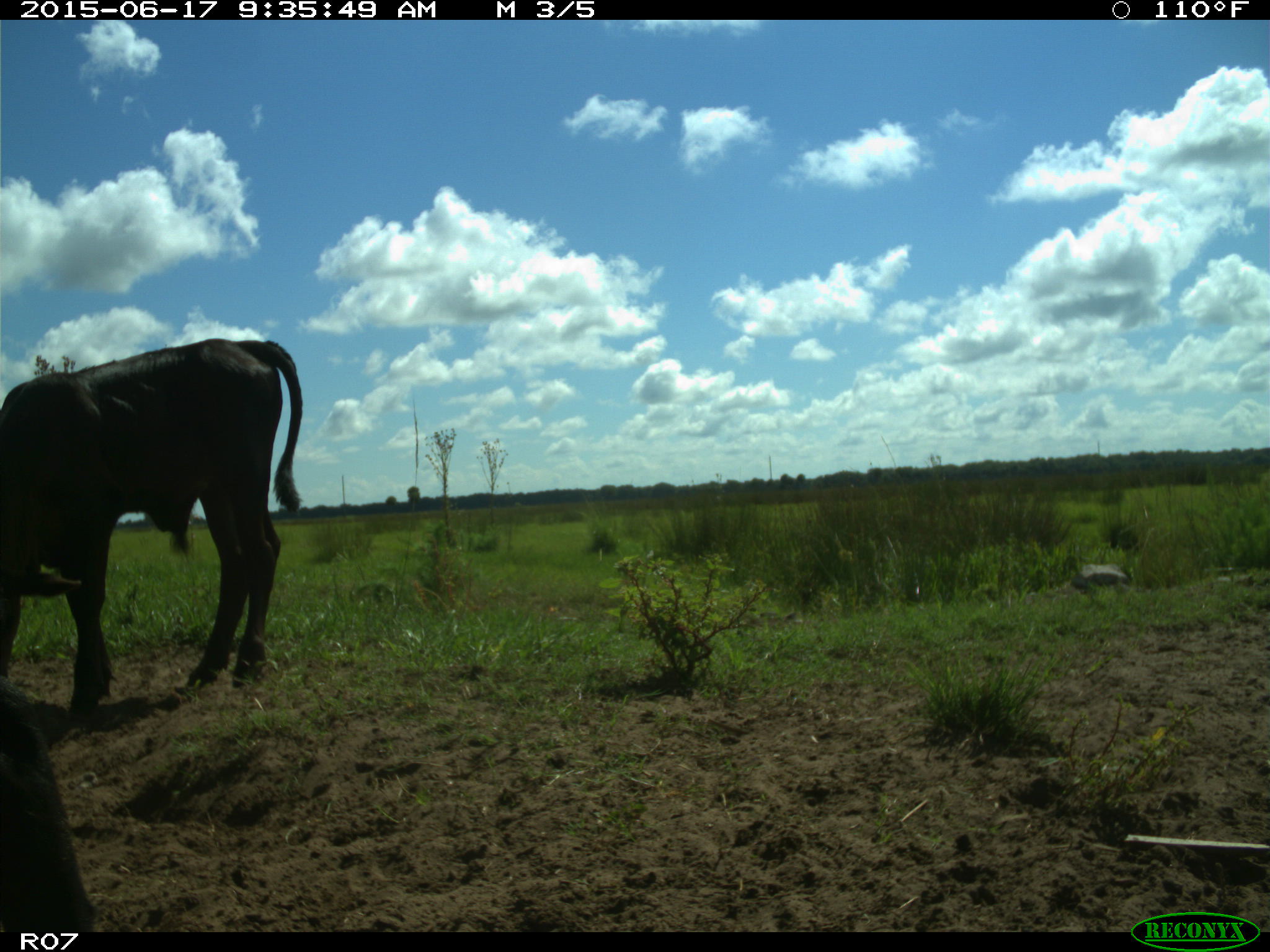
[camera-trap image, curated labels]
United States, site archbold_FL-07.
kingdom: Animalia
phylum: Chordata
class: Mammalia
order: Artiodactyla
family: Bovidae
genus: Bos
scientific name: Bos taurus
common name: domestic cow